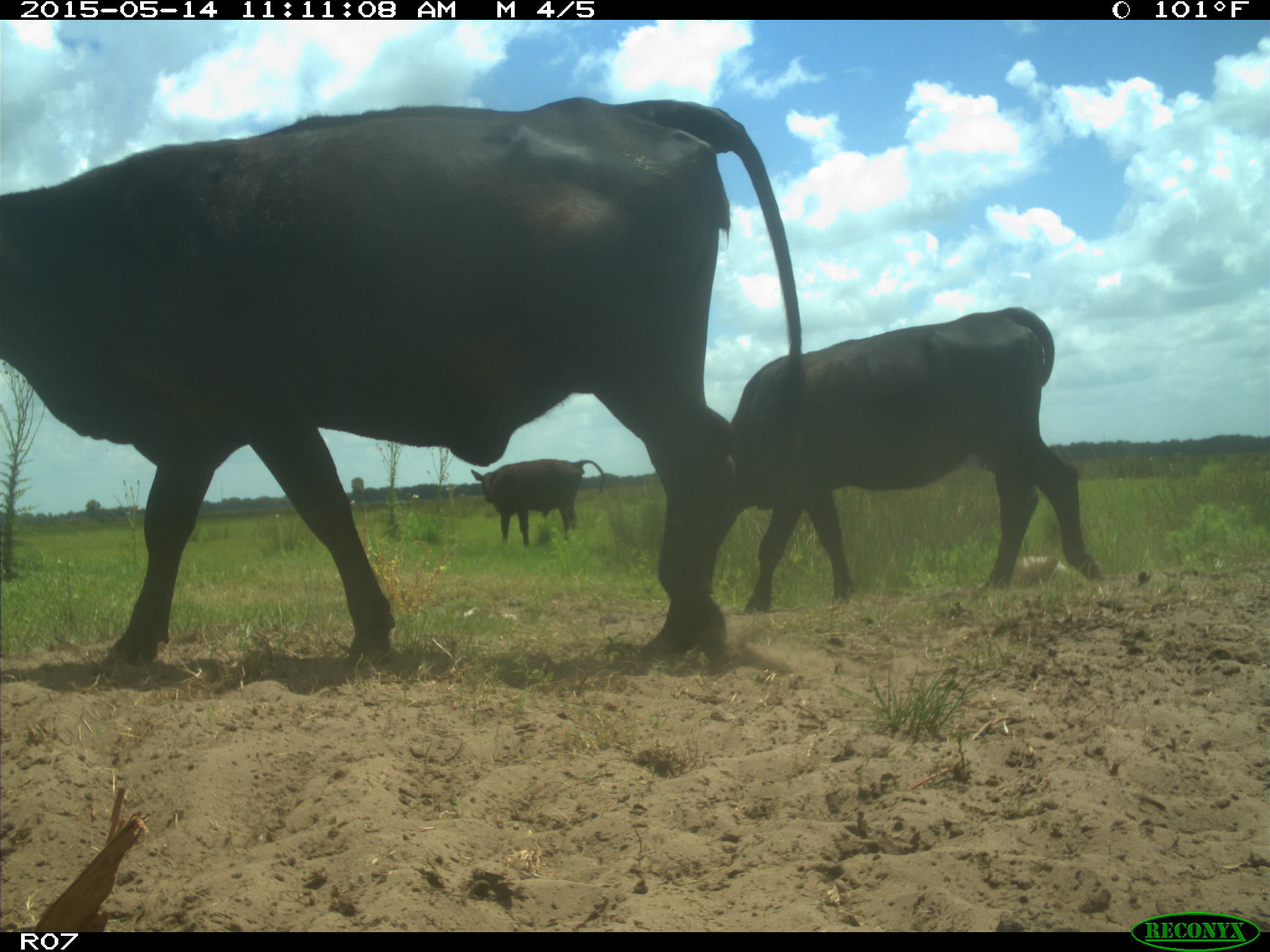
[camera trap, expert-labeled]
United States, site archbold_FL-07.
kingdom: Animalia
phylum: Chordata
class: Mammalia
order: Artiodactyla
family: Bovidae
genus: Bos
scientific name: Bos taurus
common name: domestic cow